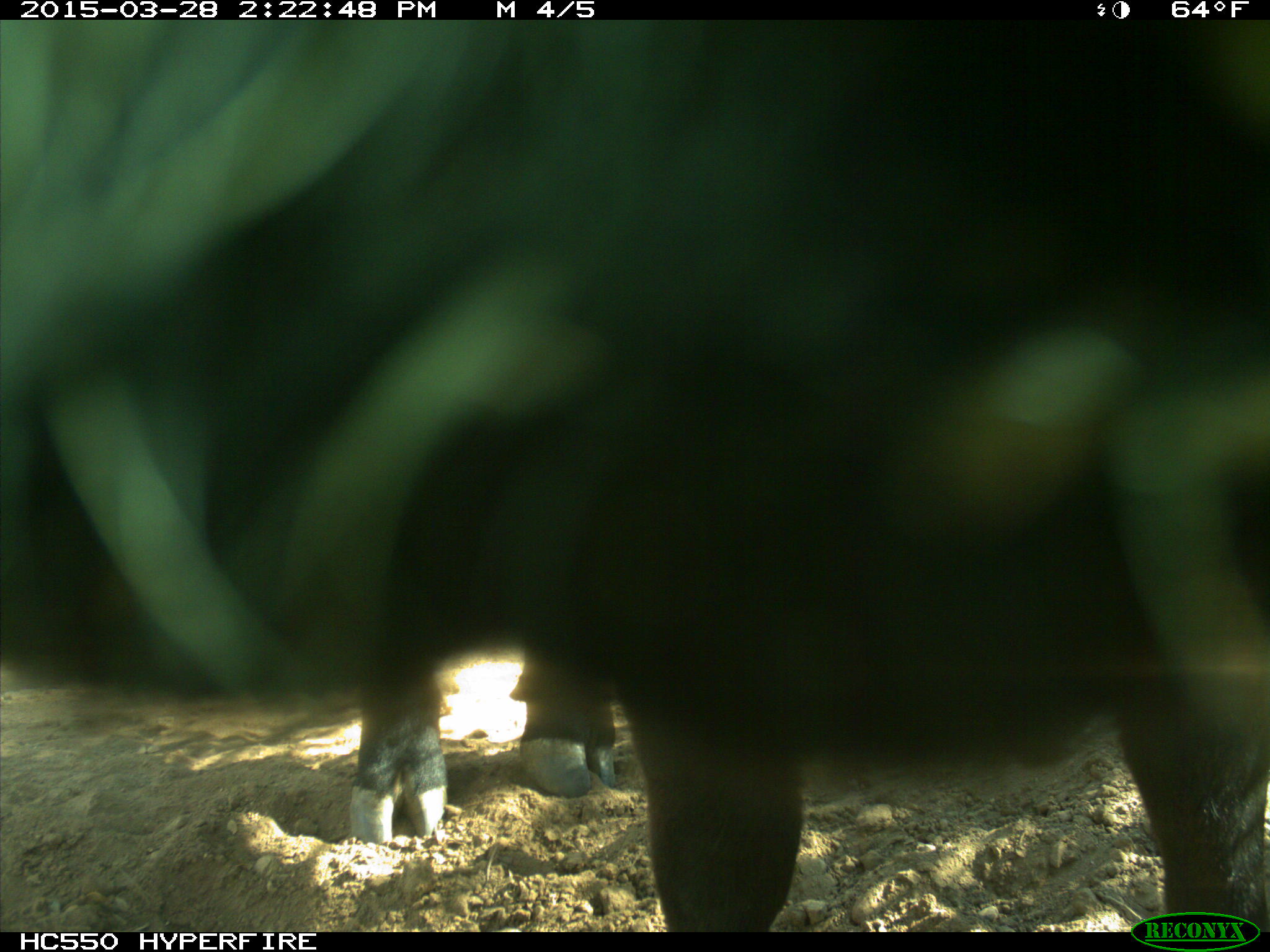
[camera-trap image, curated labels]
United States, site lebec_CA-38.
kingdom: Animalia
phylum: Chordata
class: Mammalia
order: Artiodactyla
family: Bovidae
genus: Bos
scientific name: Bos taurus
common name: domestic cow